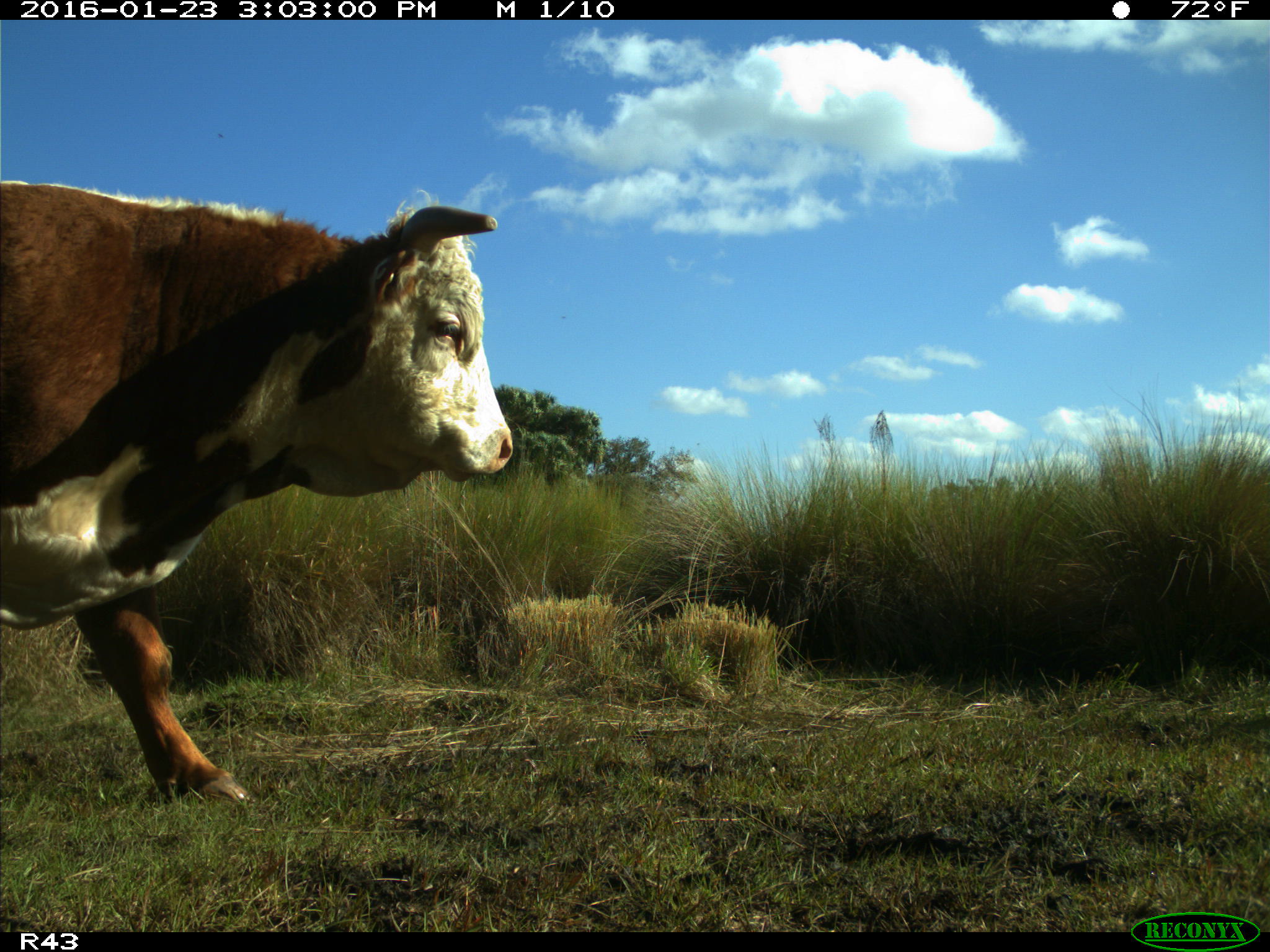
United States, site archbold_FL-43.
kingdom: Animalia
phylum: Chordata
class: Mammalia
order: Artiodactyla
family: Bovidae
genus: Bos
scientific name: Bos taurus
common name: domestic cow